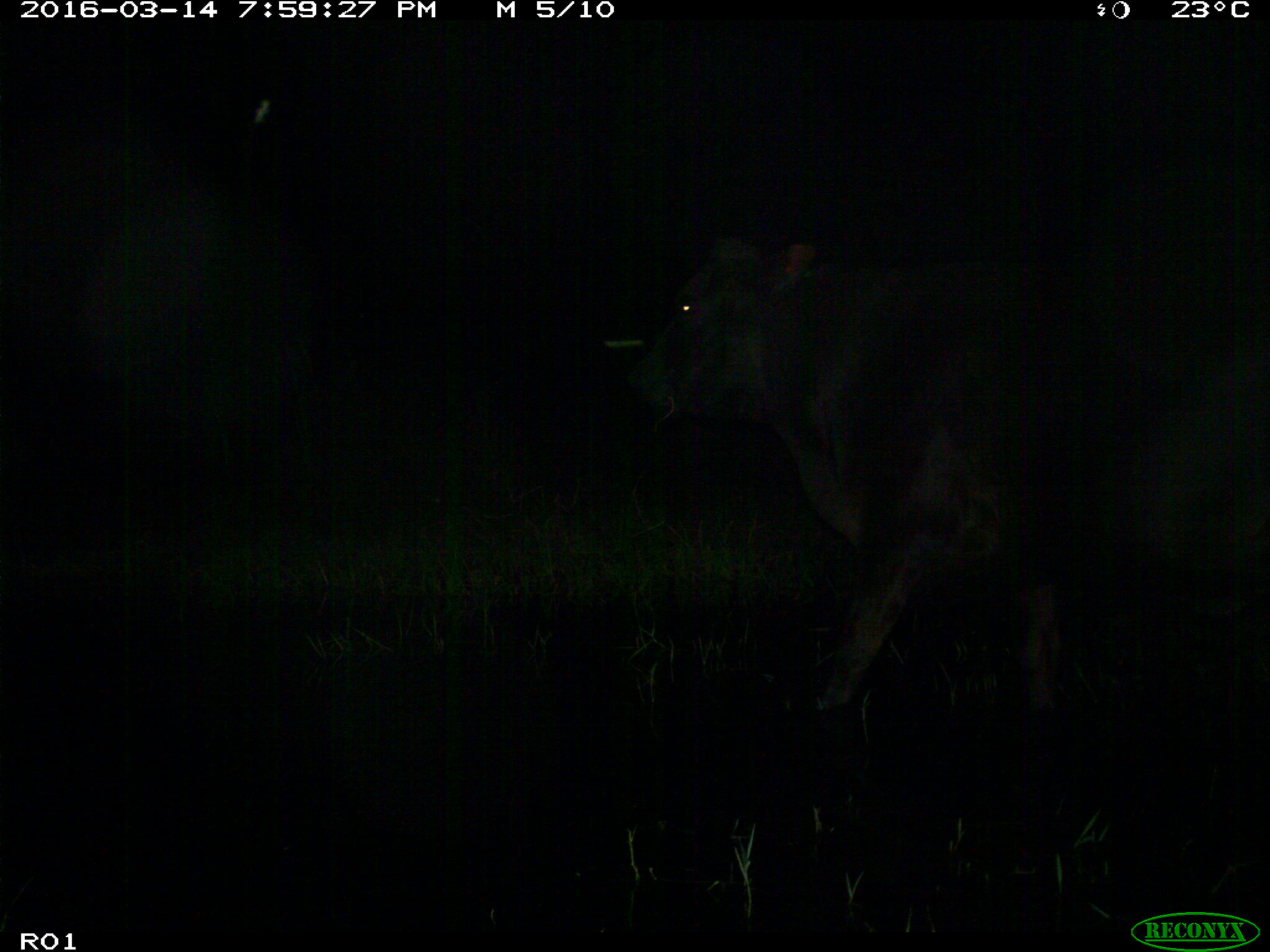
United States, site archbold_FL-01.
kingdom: Animalia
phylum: Chordata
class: Mammalia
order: Artiodactyla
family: Bovidae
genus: Bos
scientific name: Bos taurus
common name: domestic cow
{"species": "Bos taurus (domestic cow)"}